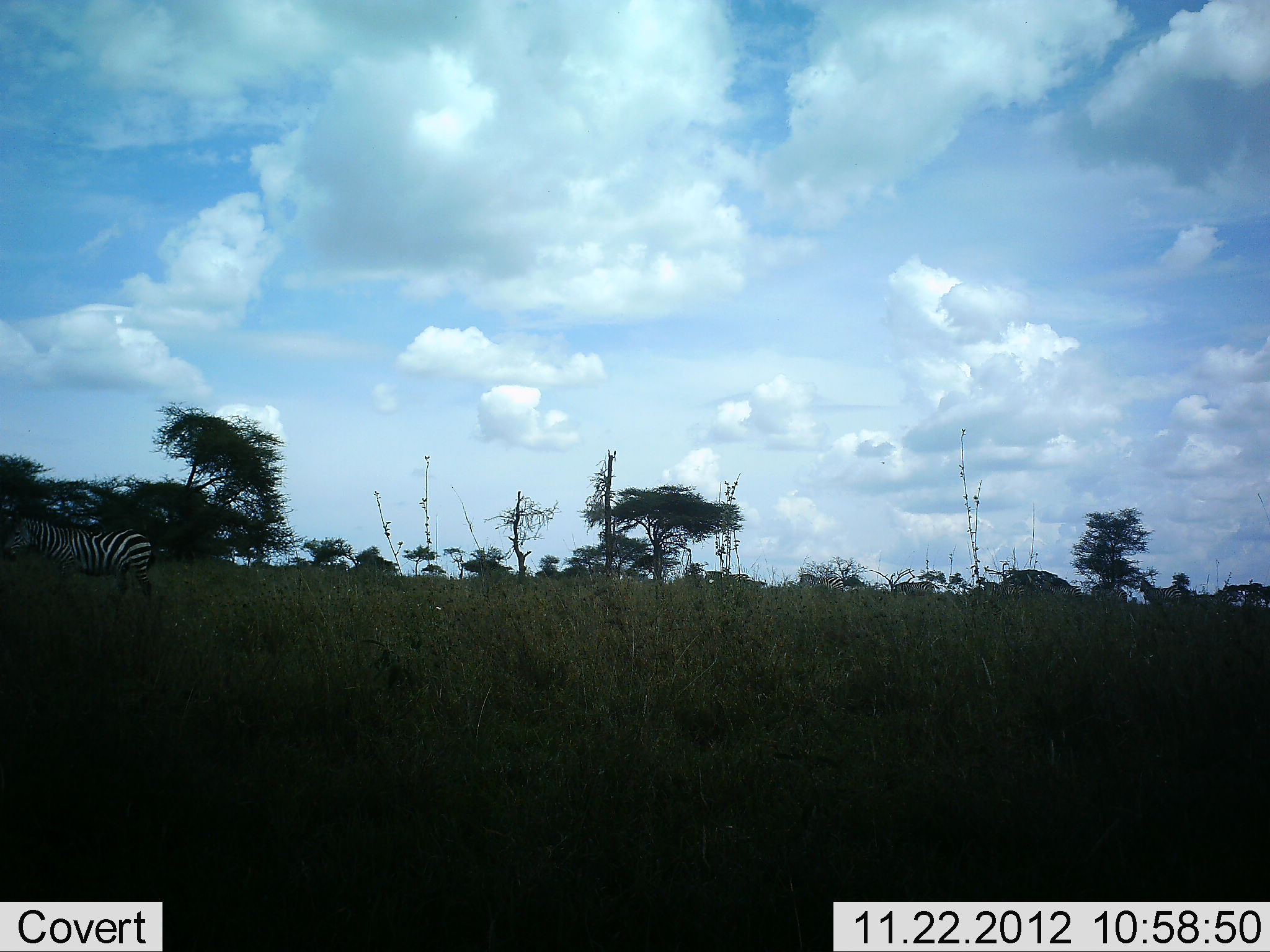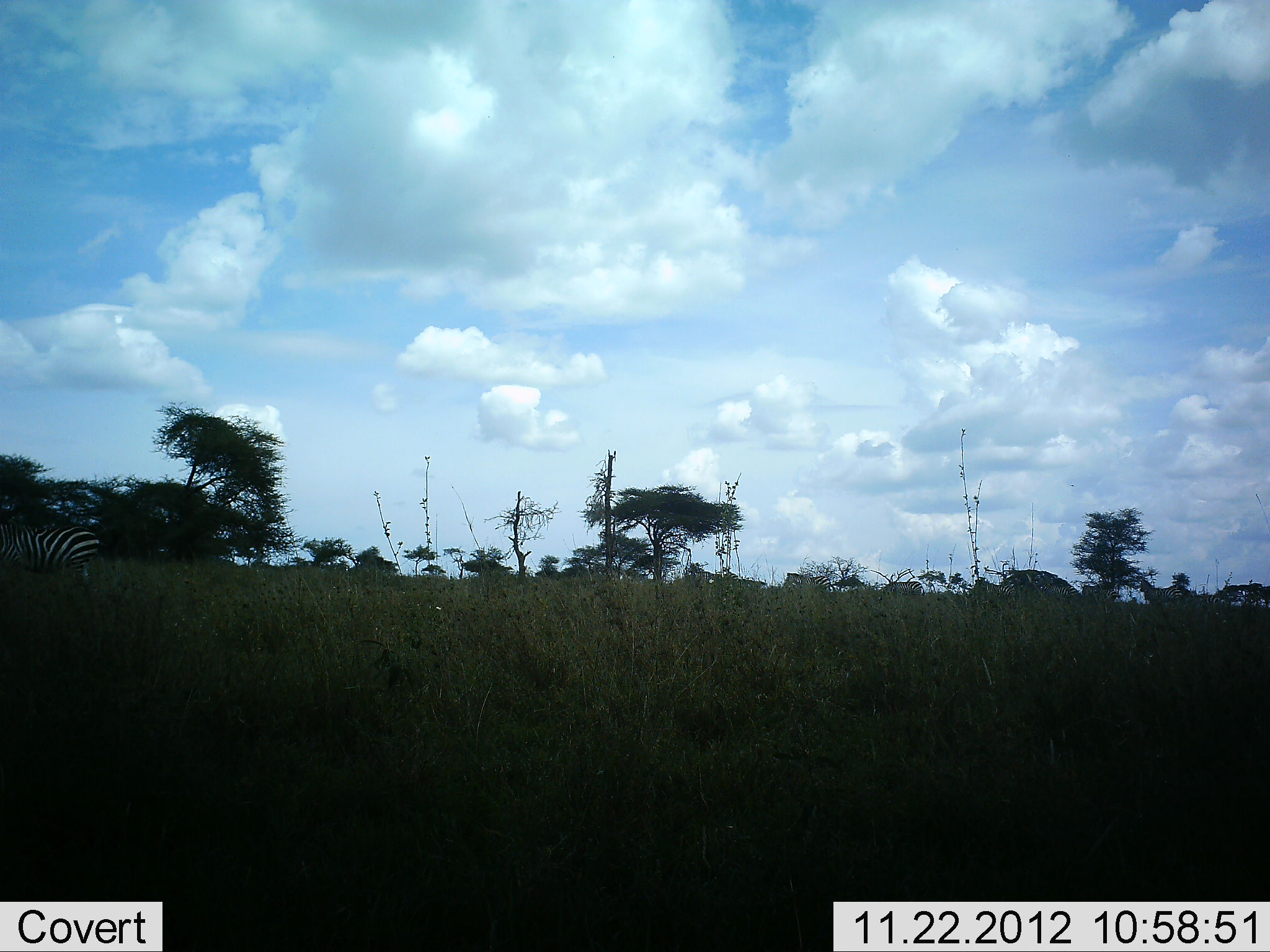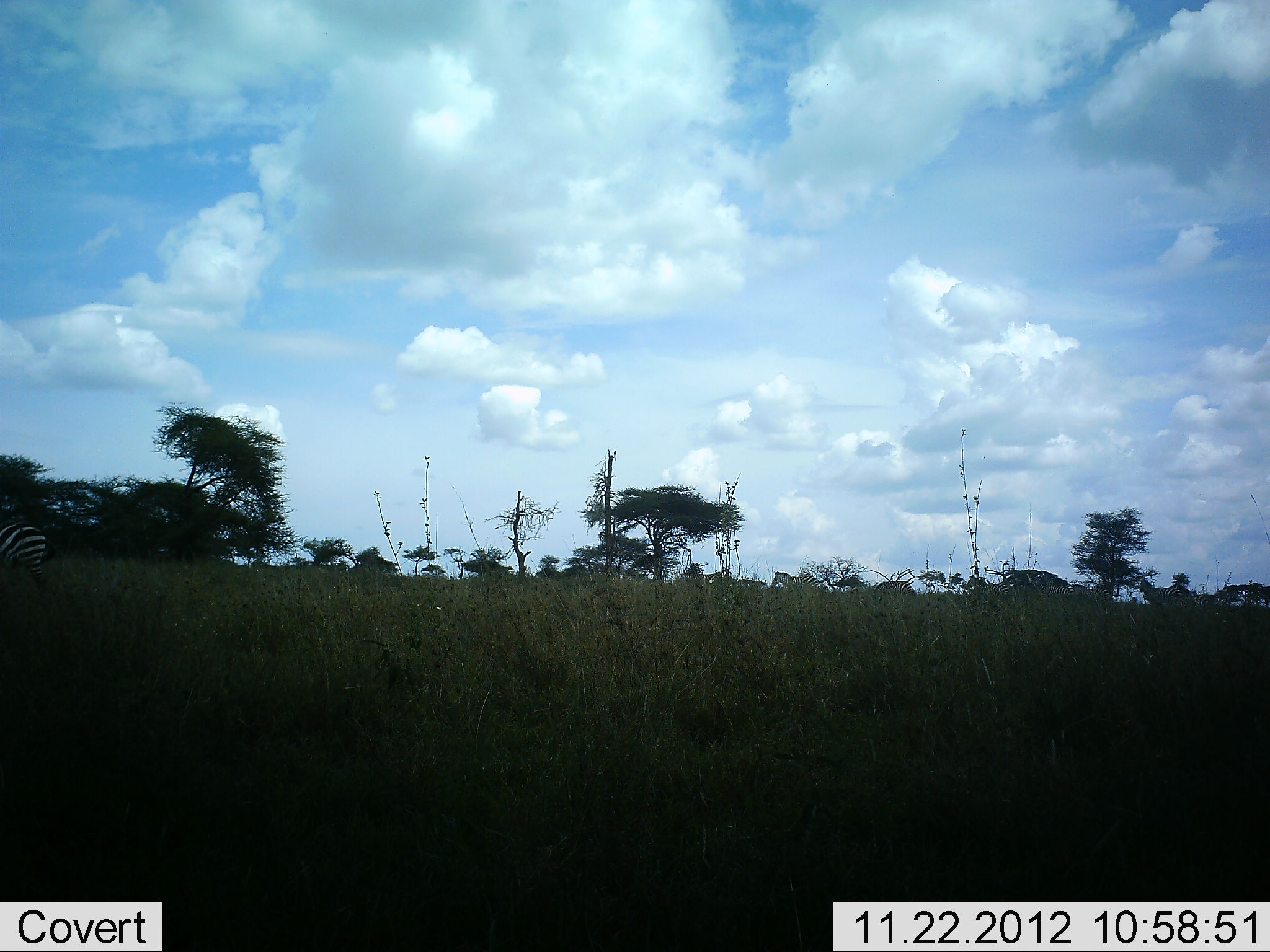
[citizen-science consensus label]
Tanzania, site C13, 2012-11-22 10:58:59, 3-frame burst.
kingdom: Animalia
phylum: Chordata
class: Mammalia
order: Perissodactyla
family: Equidae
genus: Equus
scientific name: Equus quagga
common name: plains zebra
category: zebra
Zebra (plains zebra) (Equus quagga), count 1. Behavior (volunteer vote fractions): standing 50%, resting 0%, moving 50%, interacting 0%. Young present (vote fraction): 0%. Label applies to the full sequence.